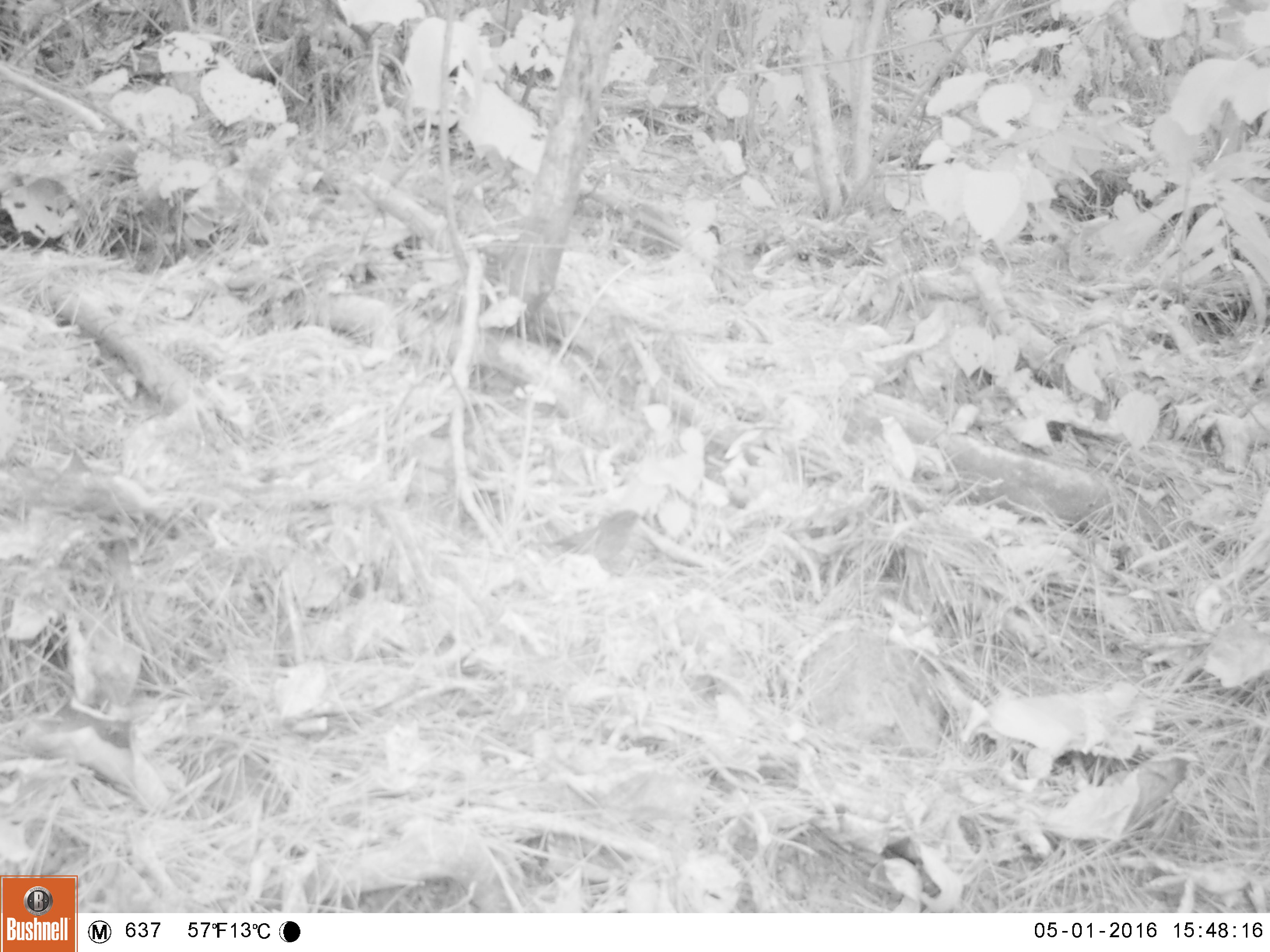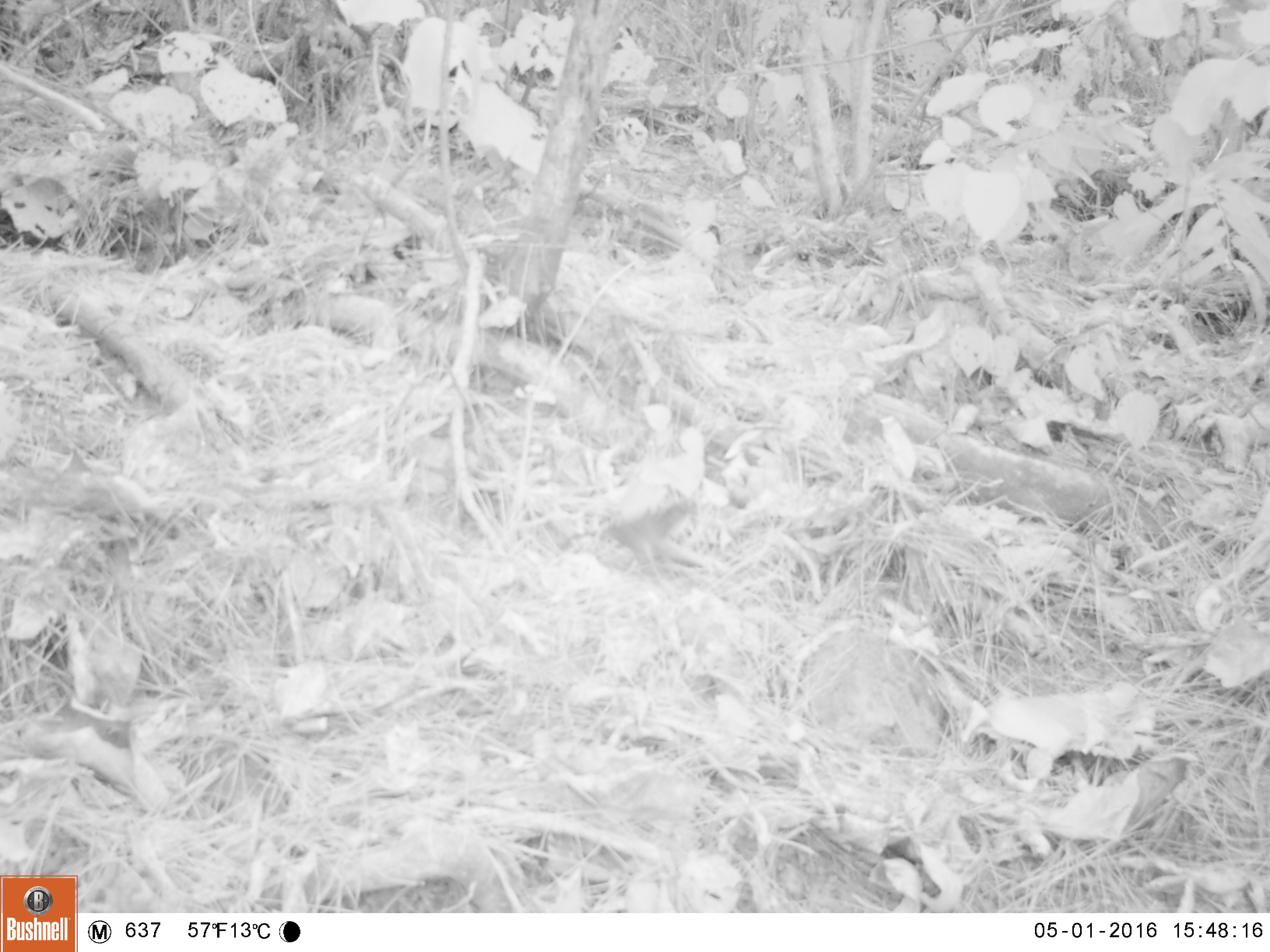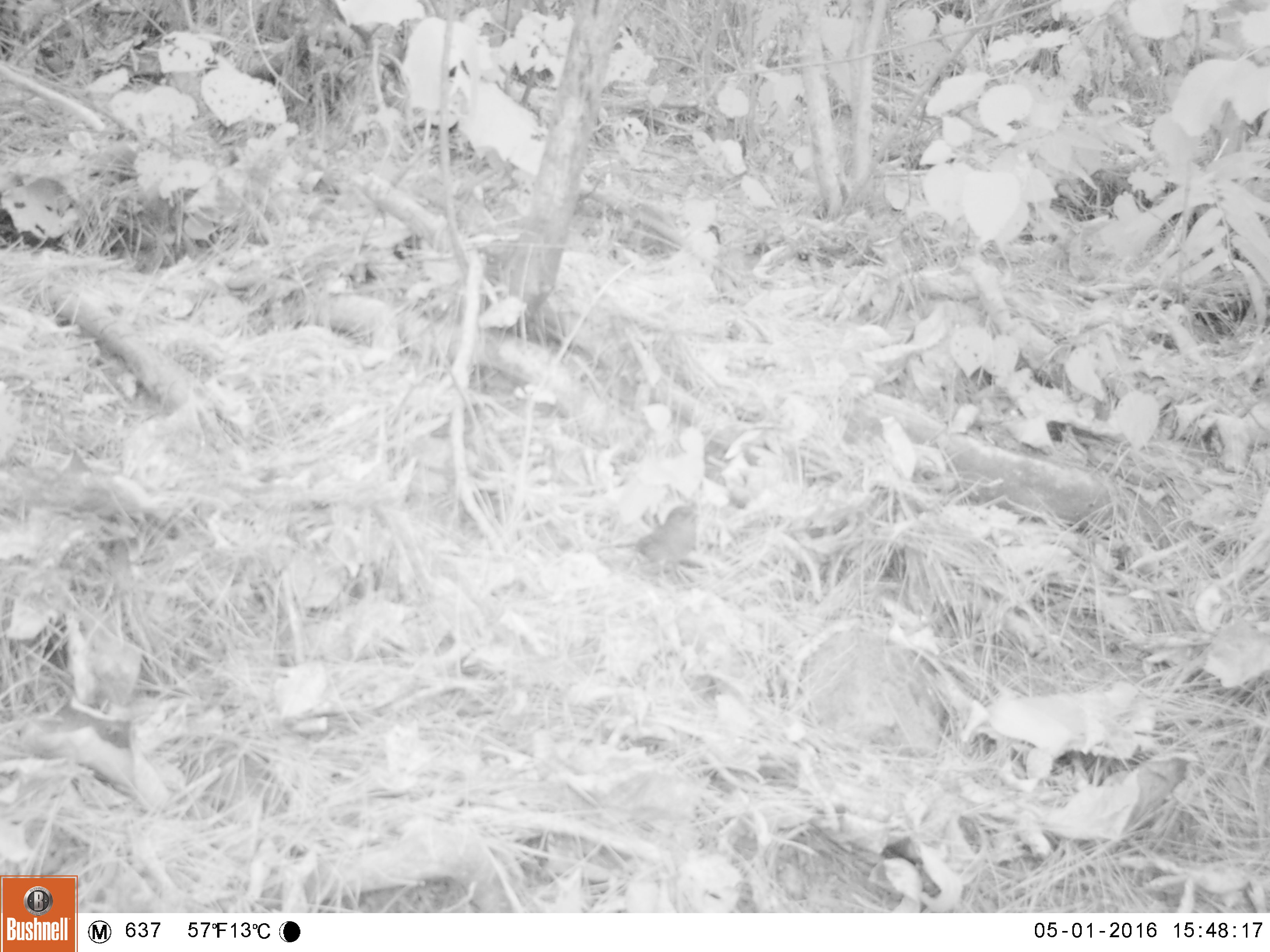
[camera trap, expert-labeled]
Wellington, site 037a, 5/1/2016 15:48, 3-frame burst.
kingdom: Animalia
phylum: Chordata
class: Aves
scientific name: Aves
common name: bird